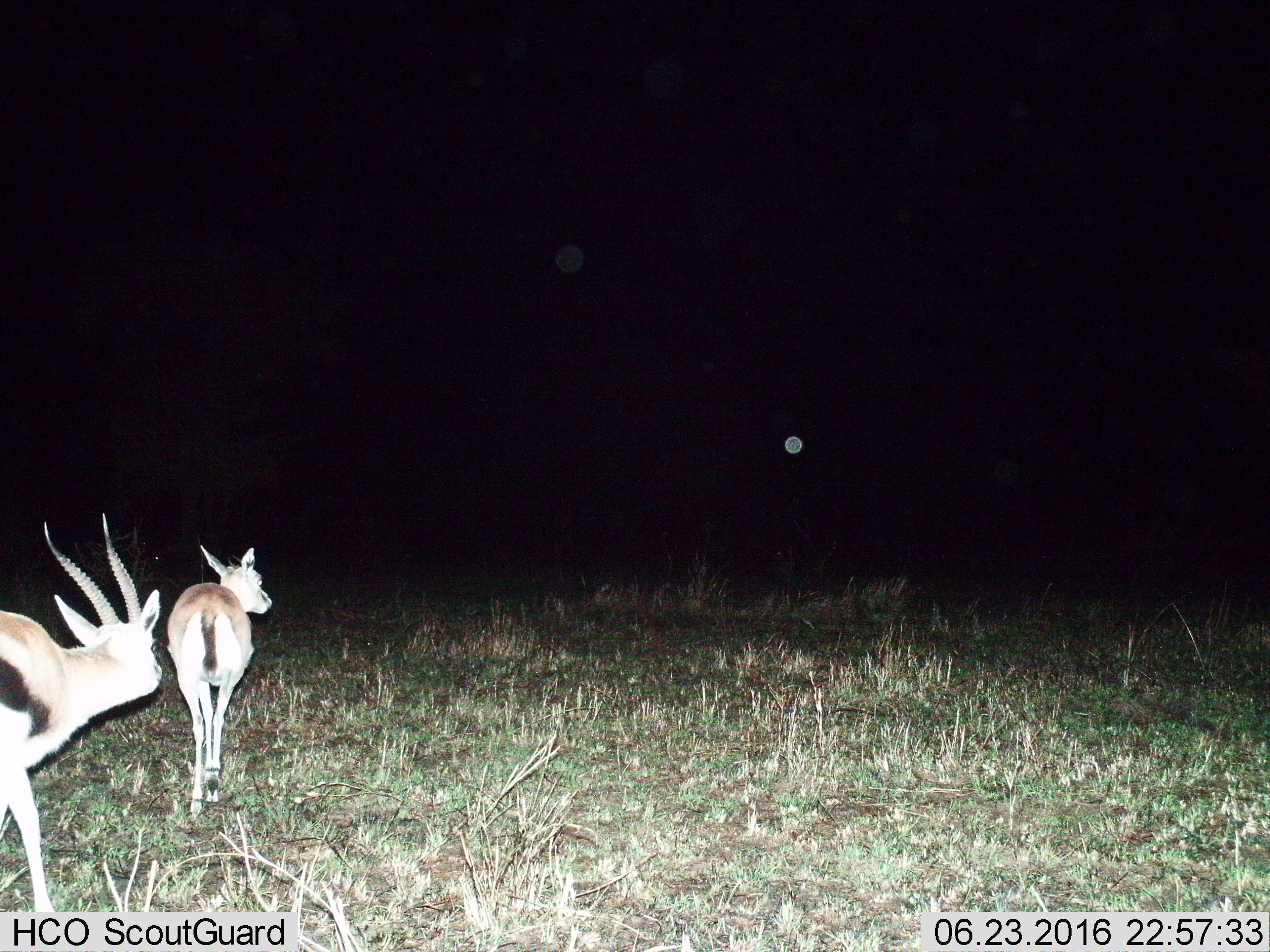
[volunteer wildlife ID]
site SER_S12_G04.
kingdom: Animalia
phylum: Chordata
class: Mammalia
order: Artiodactyla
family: Bovidae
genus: Eudorcas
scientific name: Eudorcas thomsonii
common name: thomson's gazelle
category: gazellethomsons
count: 2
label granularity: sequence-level